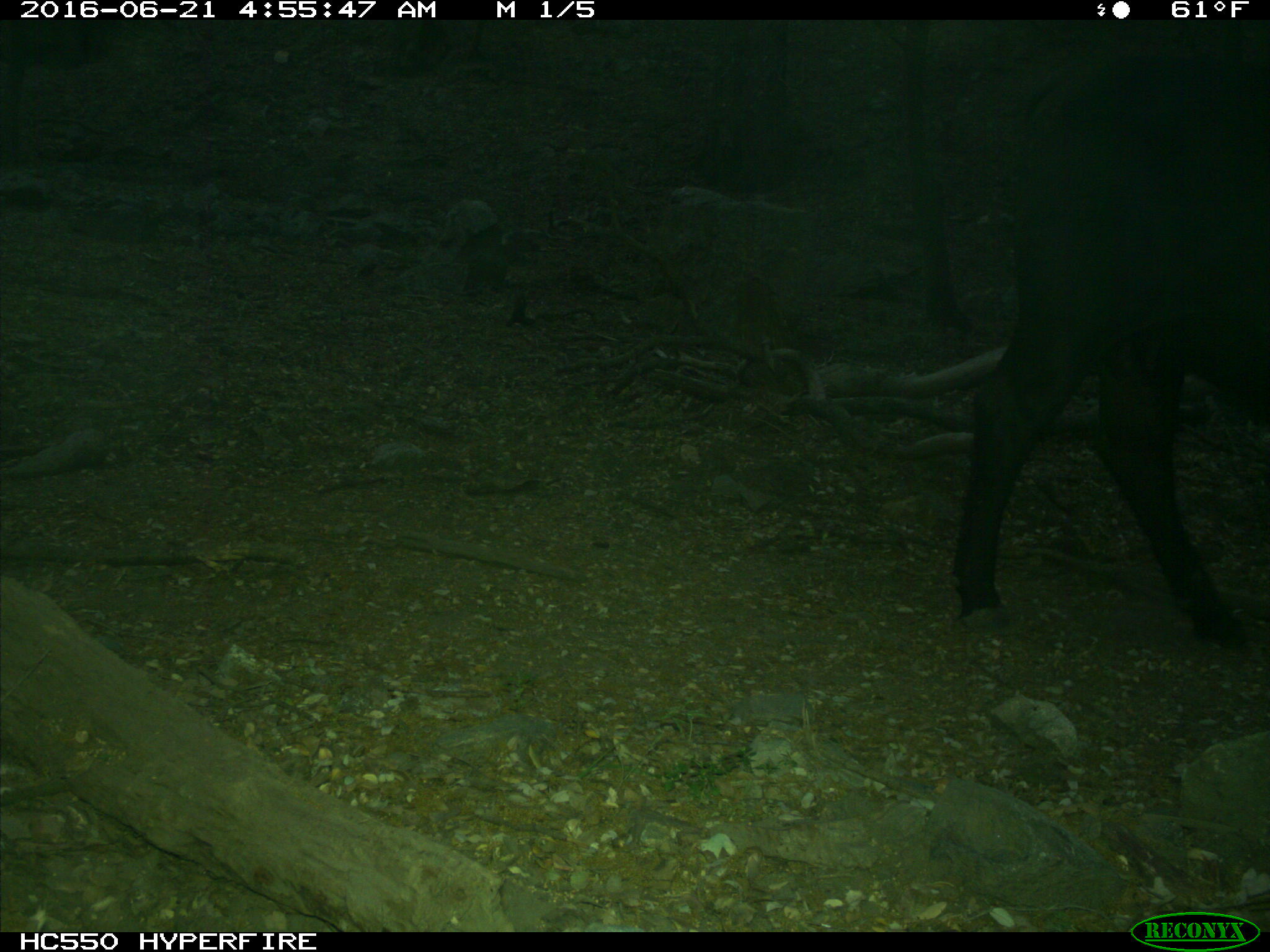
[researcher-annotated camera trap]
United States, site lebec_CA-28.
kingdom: Animalia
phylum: Chordata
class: Mammalia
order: Artiodactyla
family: Bovidae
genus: Bos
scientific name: Bos taurus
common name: domestic cow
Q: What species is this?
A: Bos taurus (domestic cow).